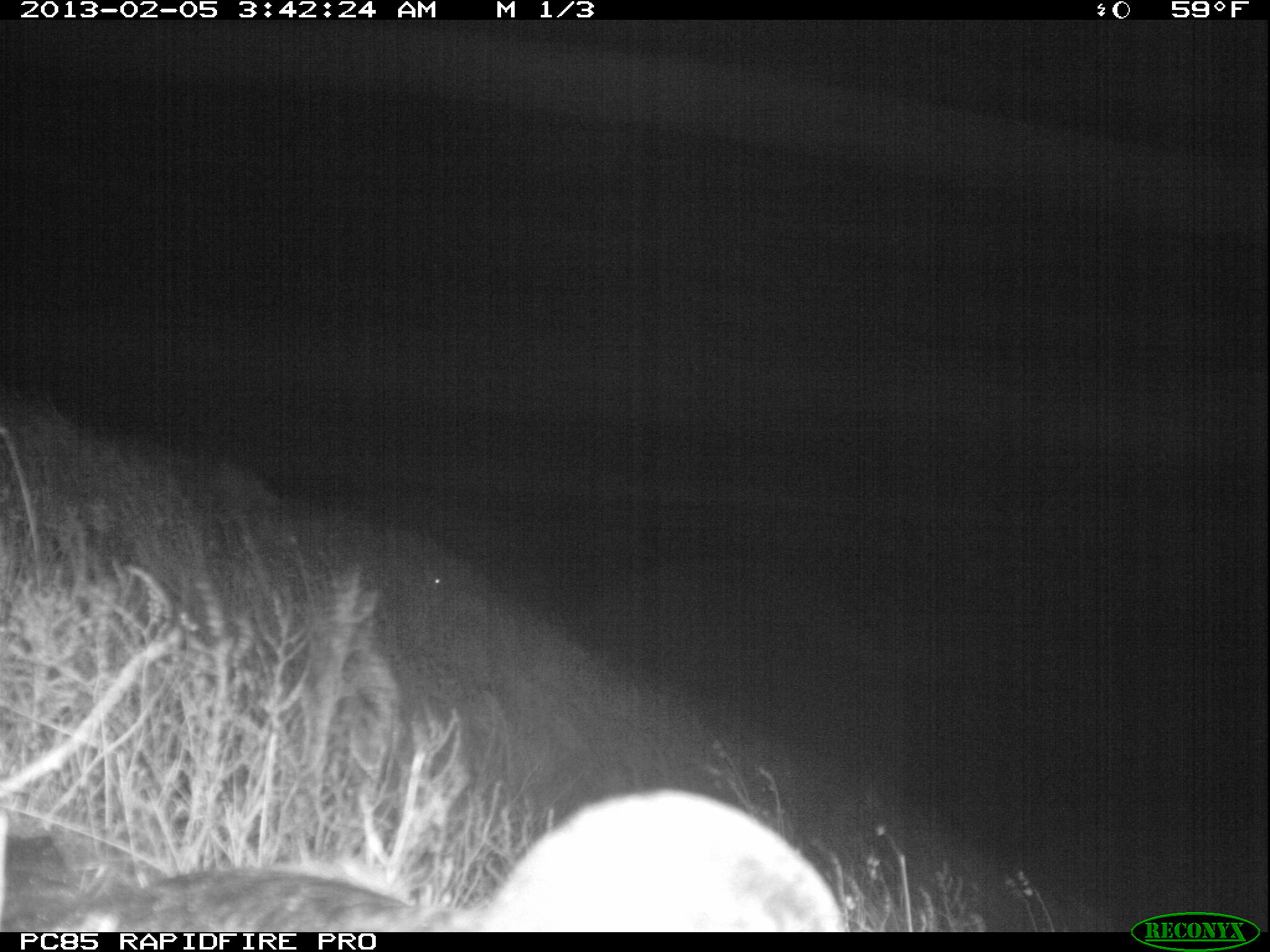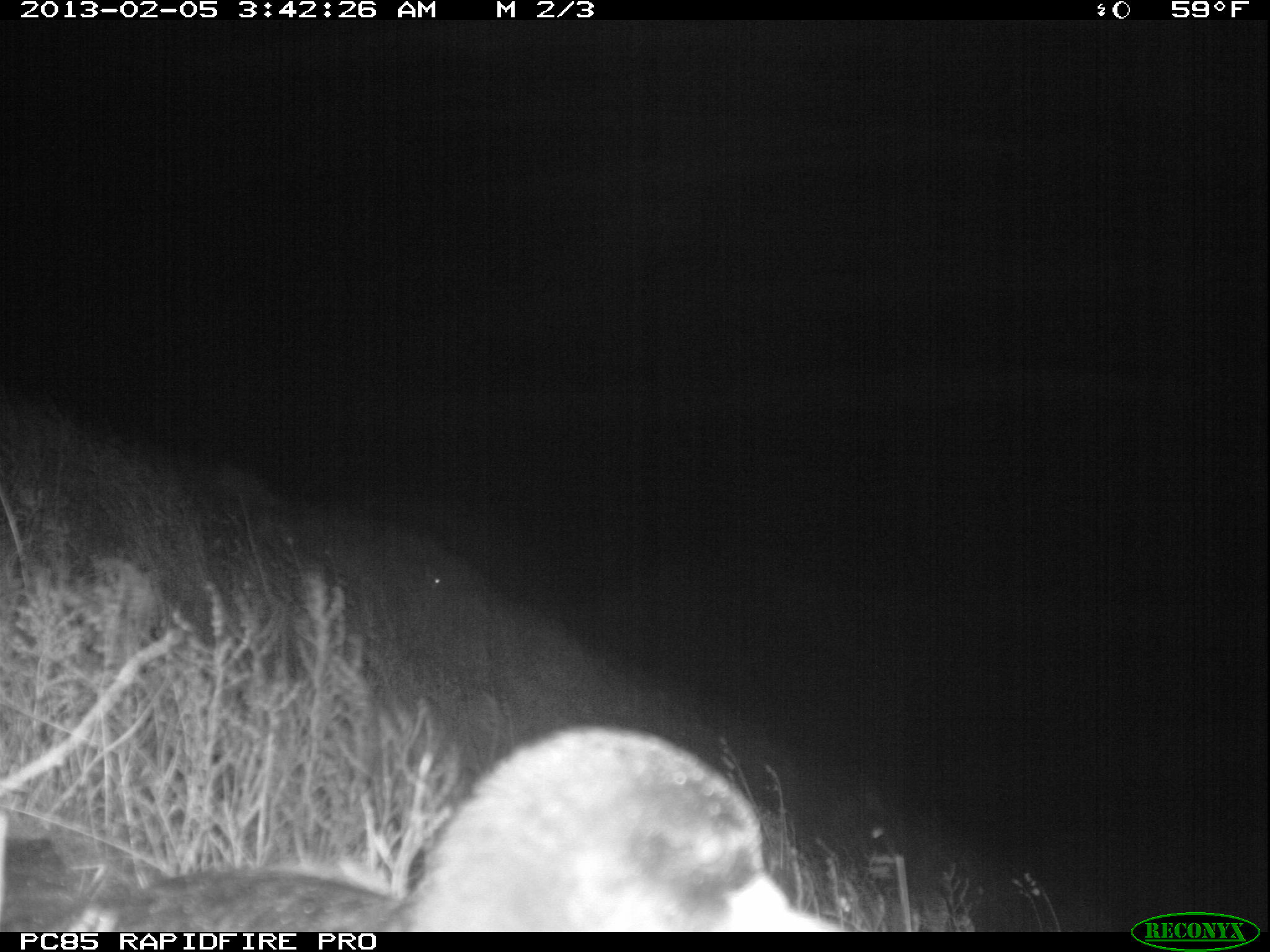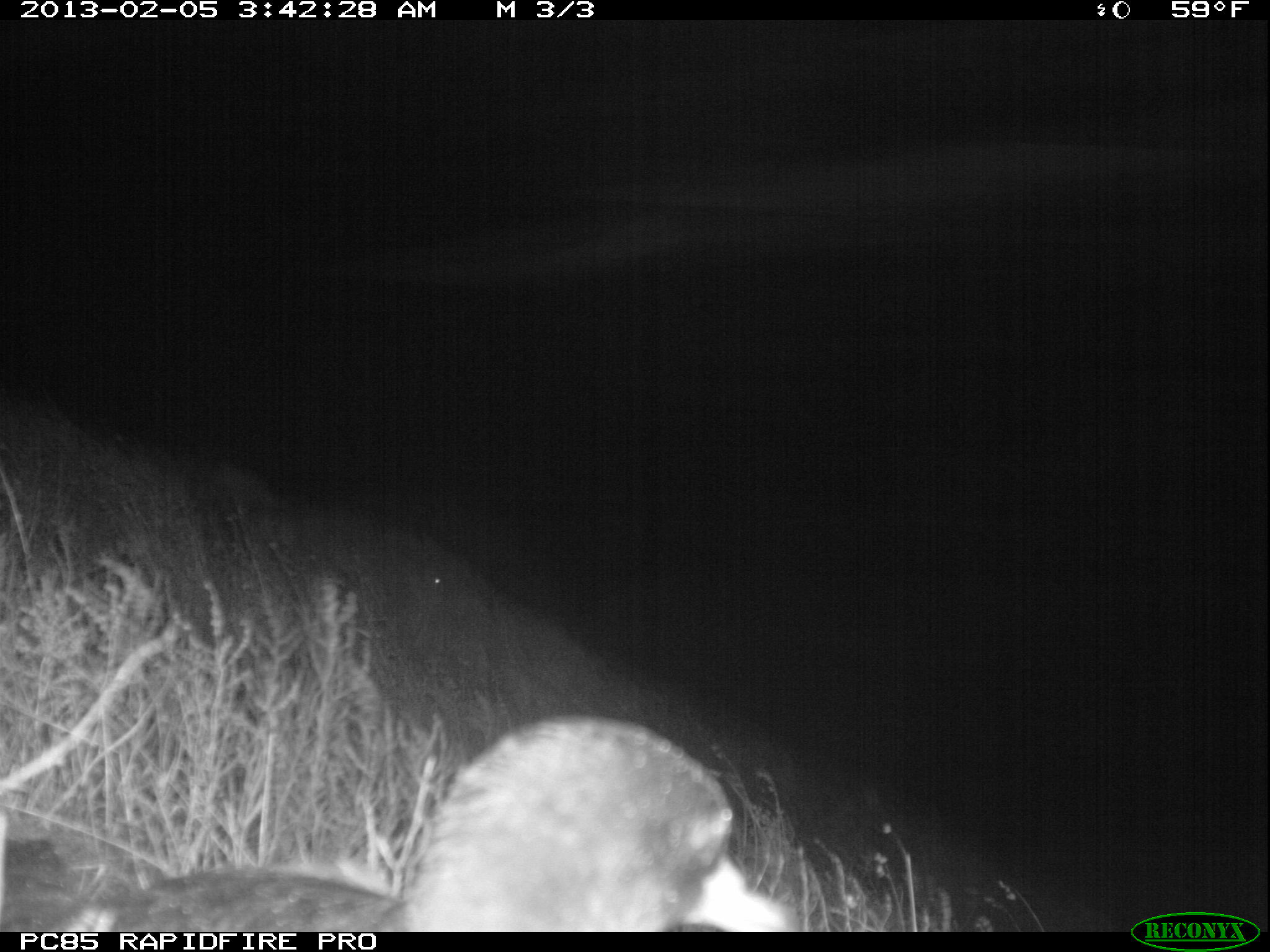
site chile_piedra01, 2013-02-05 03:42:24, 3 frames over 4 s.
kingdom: Animalia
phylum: Chordata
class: Aves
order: Procellariiformes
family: Procellariidae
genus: Calonectris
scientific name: Calonectris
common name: shearwater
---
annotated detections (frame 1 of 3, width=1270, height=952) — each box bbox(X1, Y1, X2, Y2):
shearwater: bbox(5, 787, 853, 932)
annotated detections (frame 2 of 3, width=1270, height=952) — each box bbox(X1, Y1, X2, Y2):
shearwater: bbox(16, 721, 839, 935)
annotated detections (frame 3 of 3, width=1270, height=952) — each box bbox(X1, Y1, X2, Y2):
shearwater: bbox(20, 716, 789, 933)